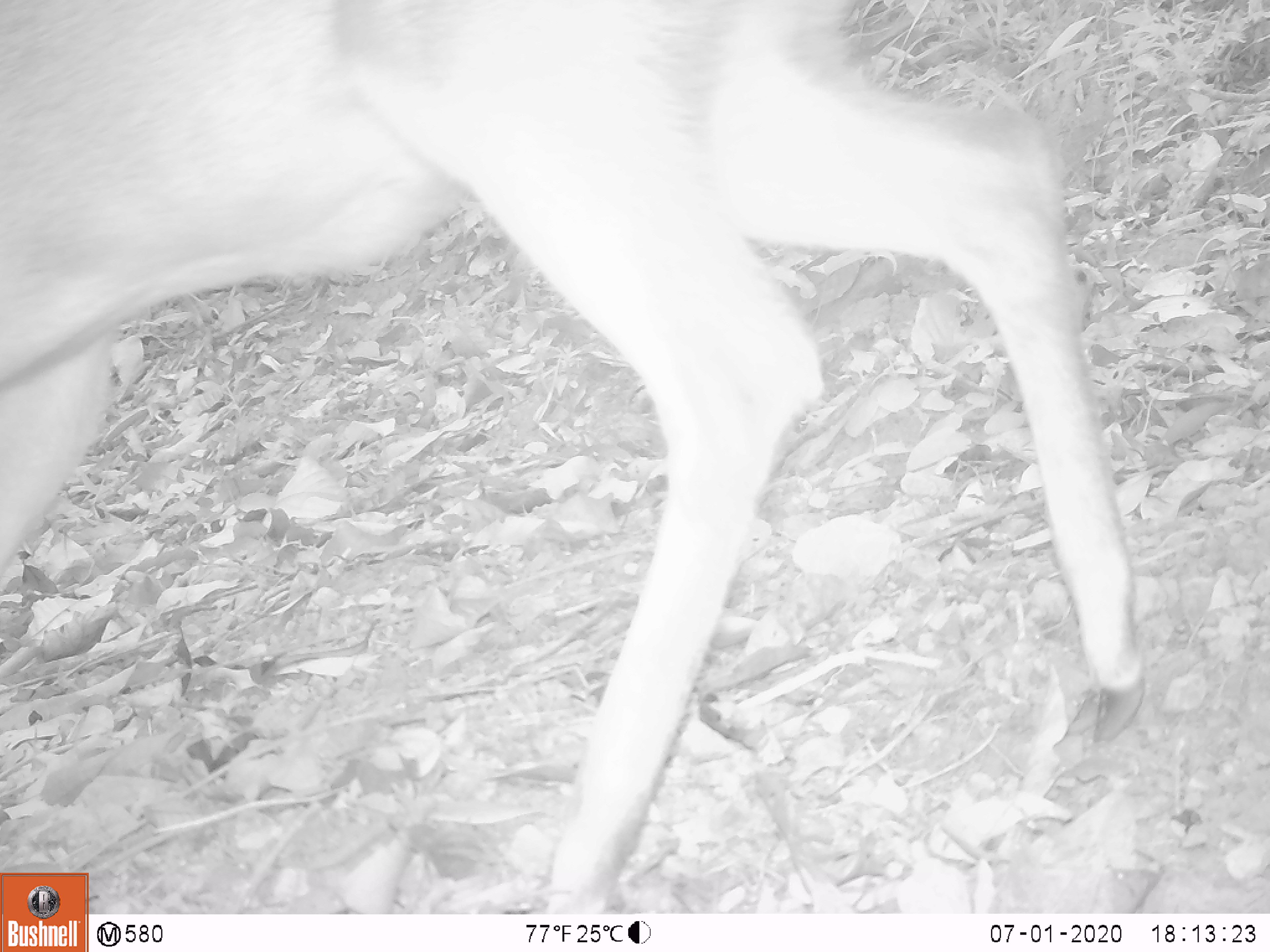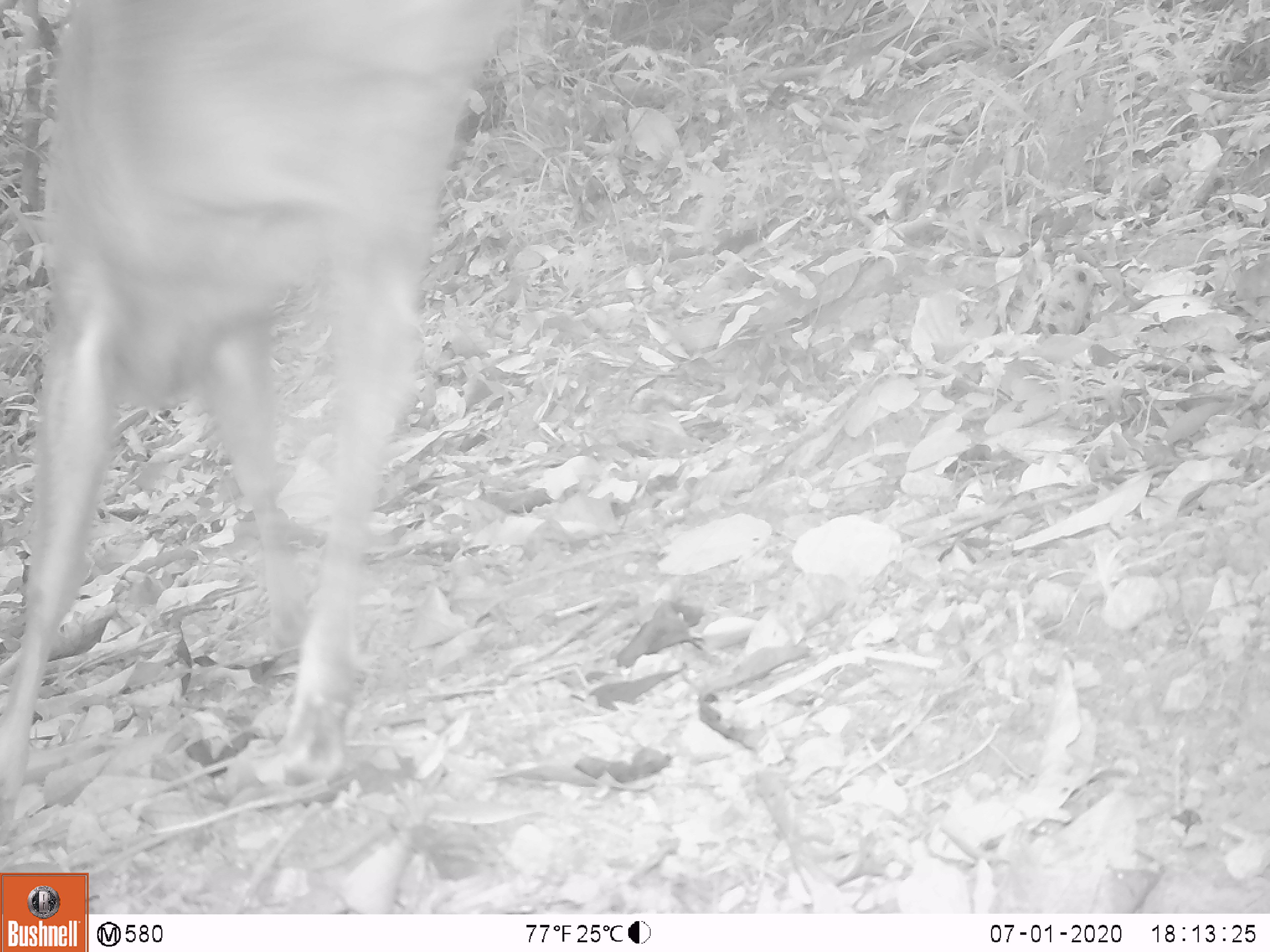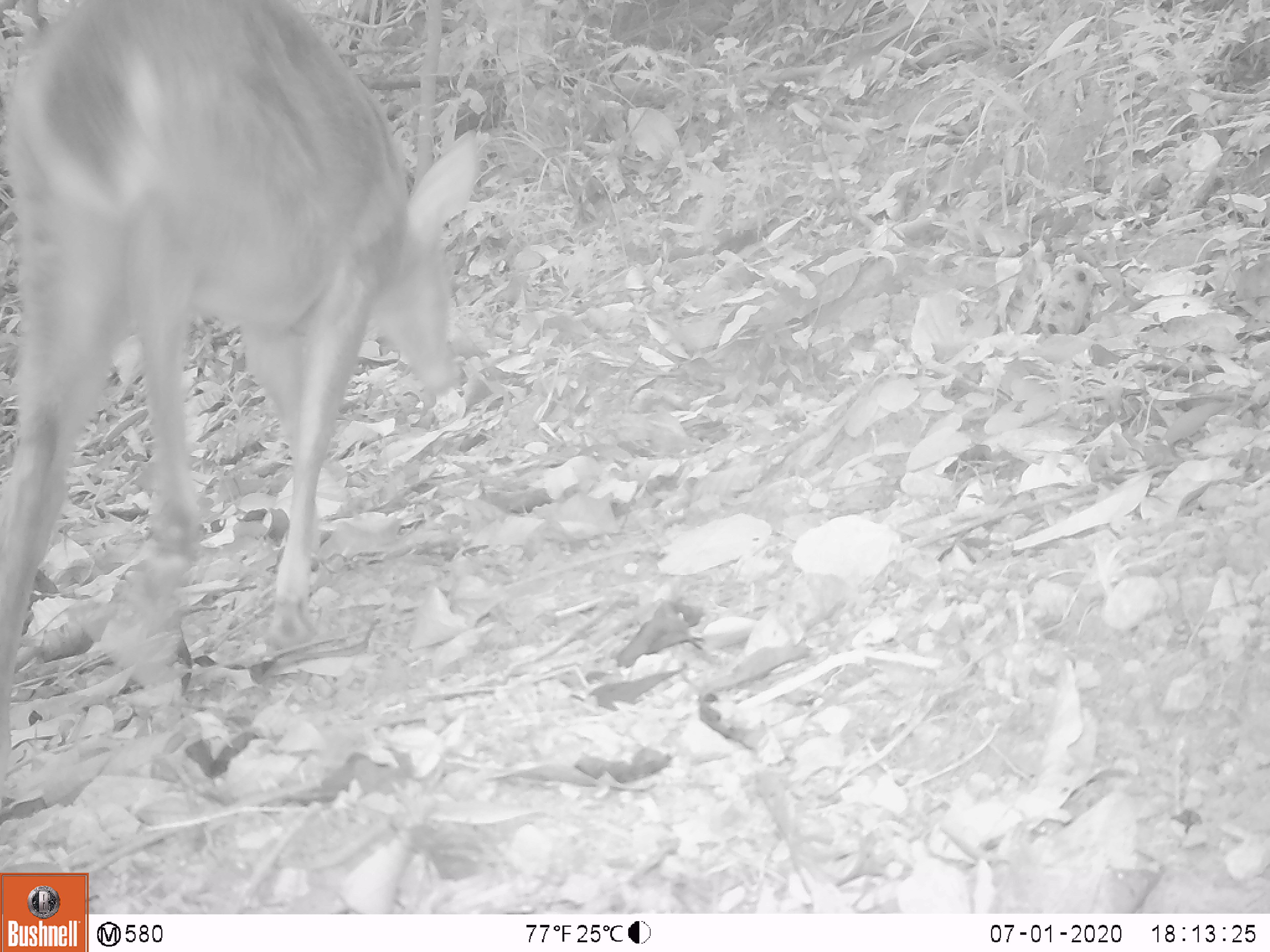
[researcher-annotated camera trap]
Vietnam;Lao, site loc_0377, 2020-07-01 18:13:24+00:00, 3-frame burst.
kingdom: Animalia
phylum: Chordata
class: Mammalia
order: Artiodactyla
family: Cervidae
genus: Muntiacus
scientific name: Muntiacus vuquangensis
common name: large-antlered muntjac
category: large antlered muntjac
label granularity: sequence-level